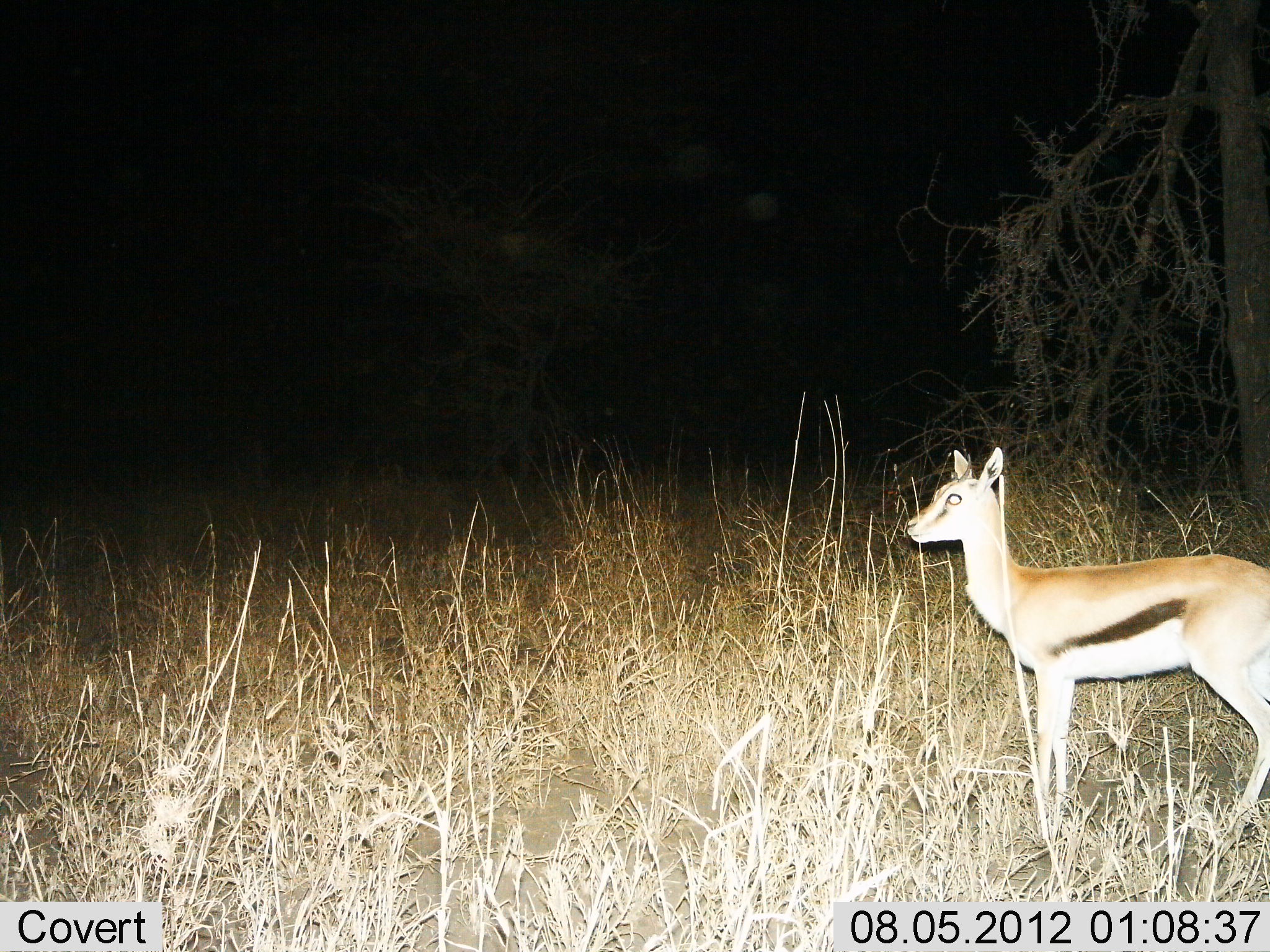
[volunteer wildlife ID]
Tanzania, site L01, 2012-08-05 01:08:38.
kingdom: Animalia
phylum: Chordata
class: Mammalia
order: Artiodactyla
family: Bovidae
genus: Eudorcas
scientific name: Eudorcas thomsonii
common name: thomson's gazelle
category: gazellethomsons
Gazellethomsons (thomson's gazelle) (Eudorcas thomsonii), count 1. Behavior (volunteer vote fractions): standing 100%, resting 0%, moving 0%, interacting 0%. Young present (vote fraction): 0%. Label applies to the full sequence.